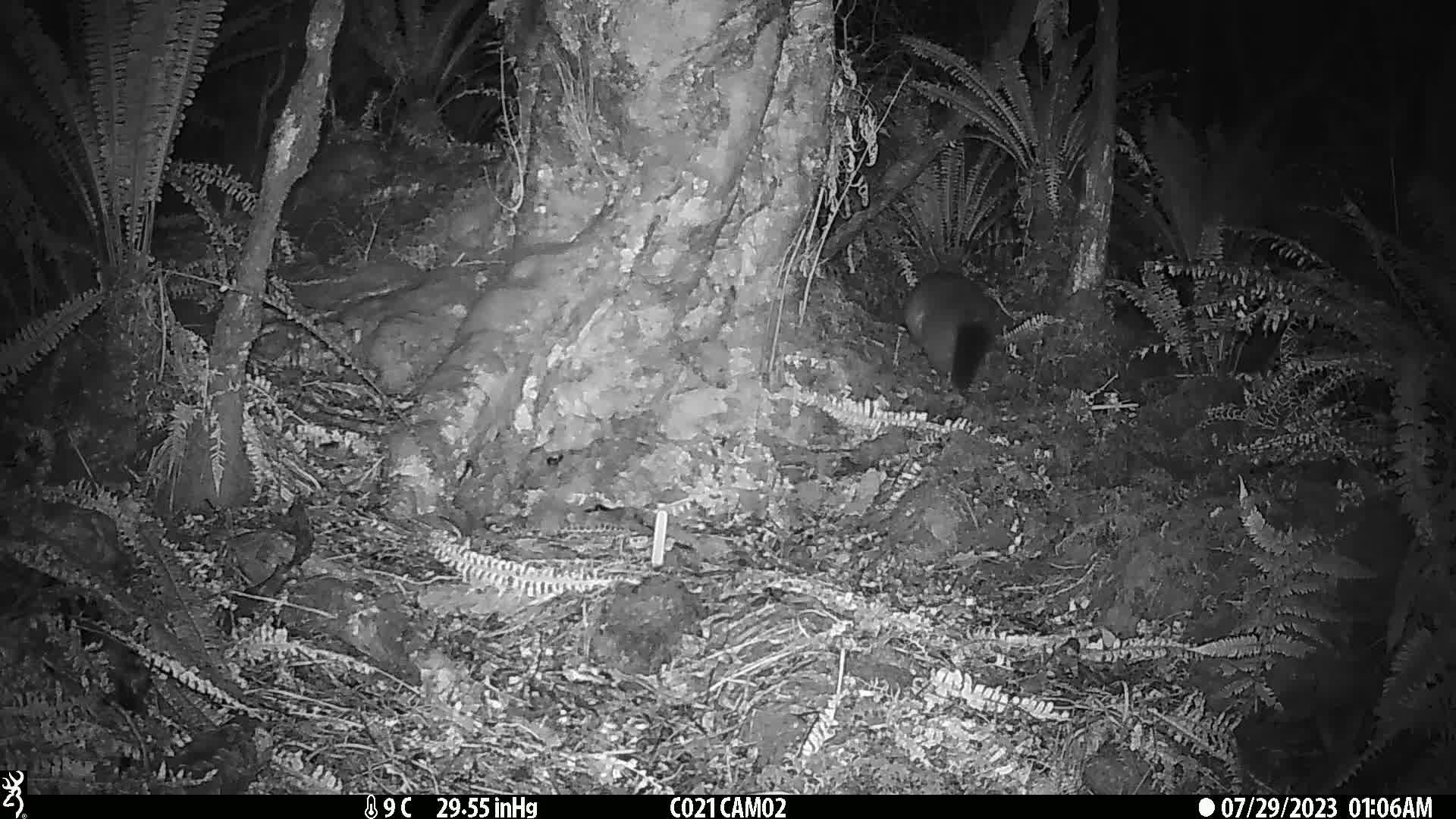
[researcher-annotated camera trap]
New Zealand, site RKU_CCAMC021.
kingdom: Animalia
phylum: Chordata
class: Mammalia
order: Diprotodontia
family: Phalangeridae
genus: Trichosurus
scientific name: Trichosurus vulpecula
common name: common brushtail possum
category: possum